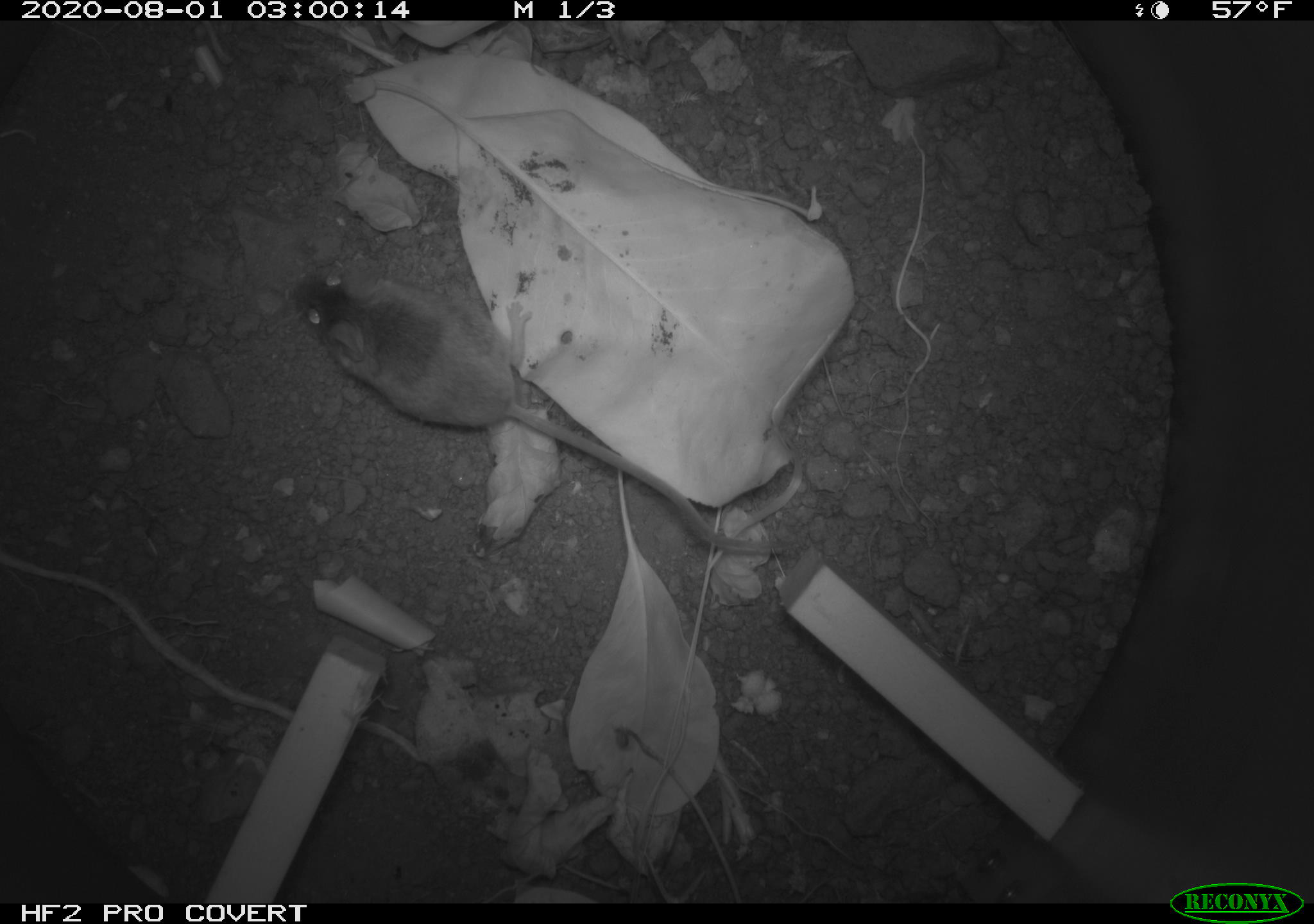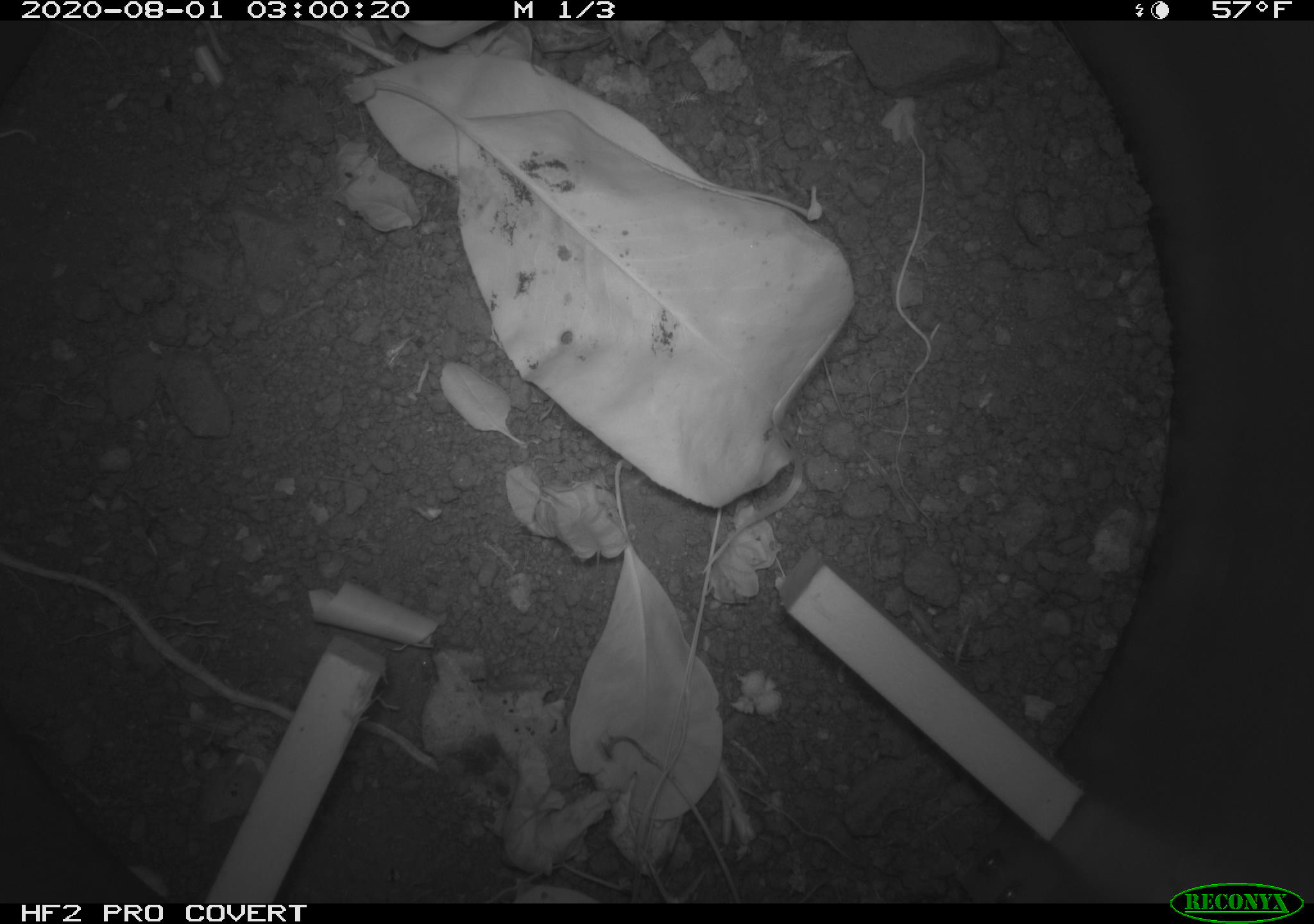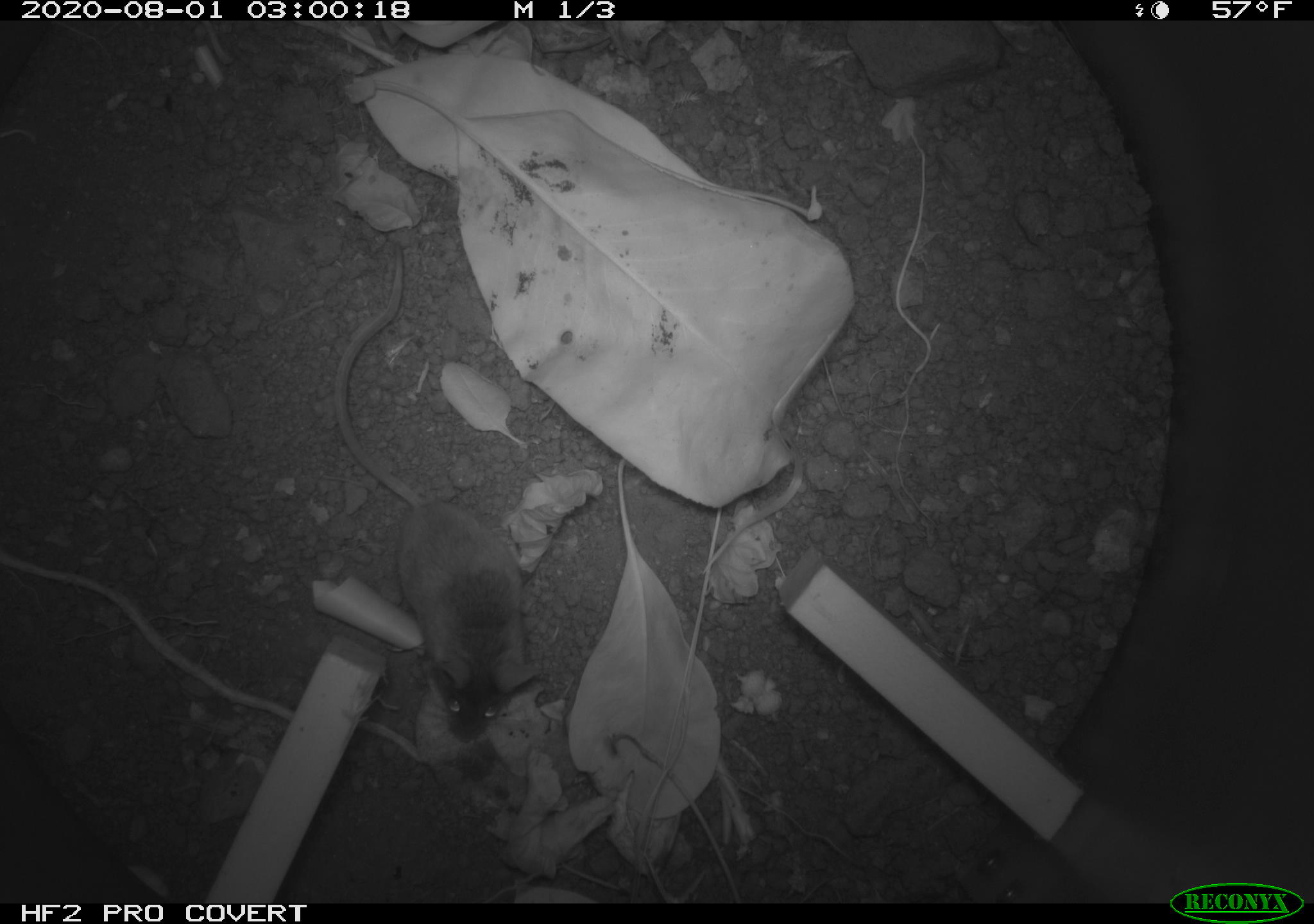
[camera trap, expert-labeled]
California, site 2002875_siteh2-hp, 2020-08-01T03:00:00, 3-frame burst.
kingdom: Animalia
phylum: Chordata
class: Mammalia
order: Rodentia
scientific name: Rodentia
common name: rodent